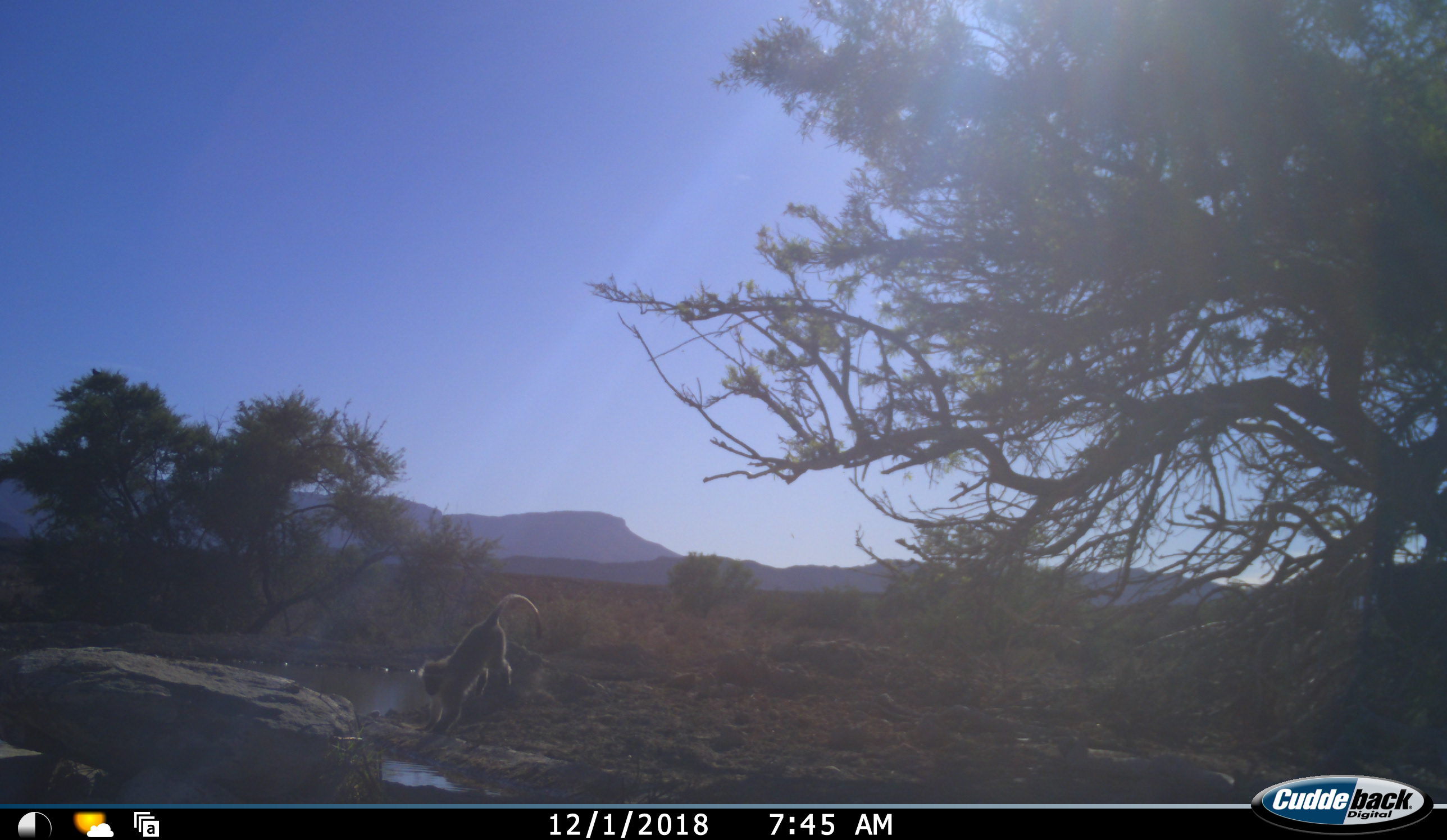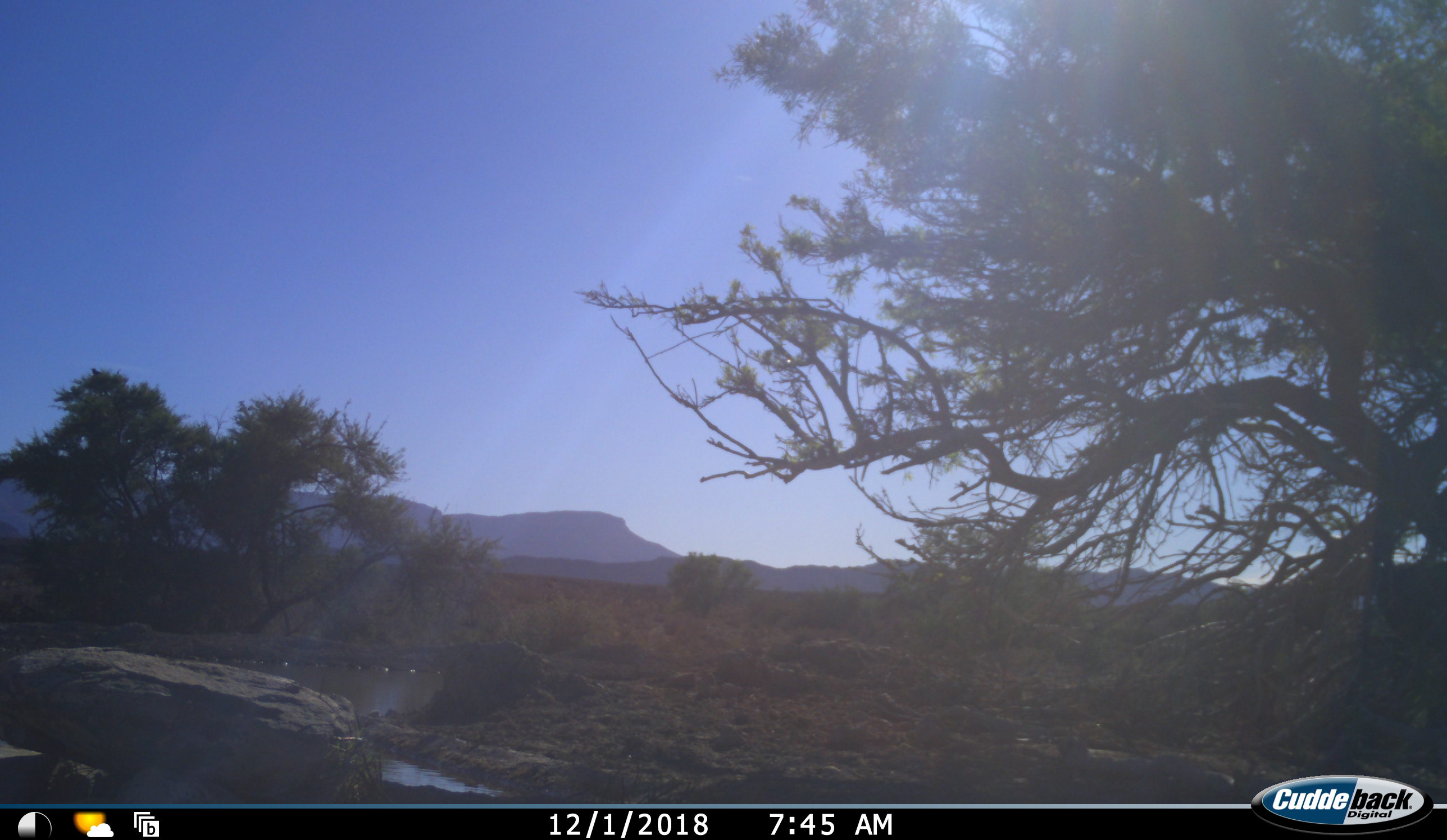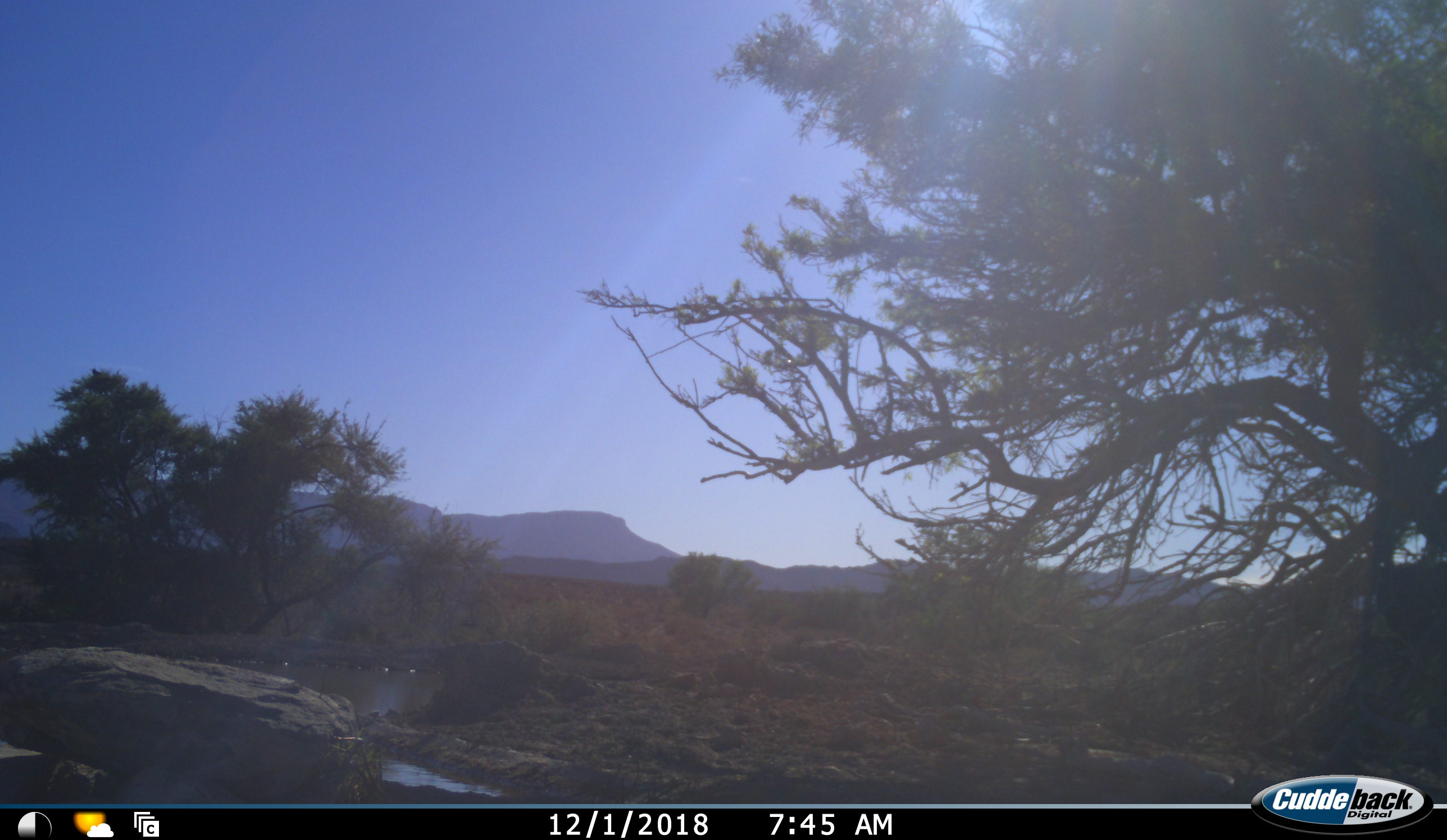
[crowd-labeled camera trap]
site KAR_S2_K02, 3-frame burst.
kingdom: Animalia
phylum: Chordata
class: Mammalia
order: Primates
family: Cercopithecidae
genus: Chlorocebus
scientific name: Chlorocebus pygerythrus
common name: vervet monkey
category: monkeyvervet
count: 1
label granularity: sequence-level